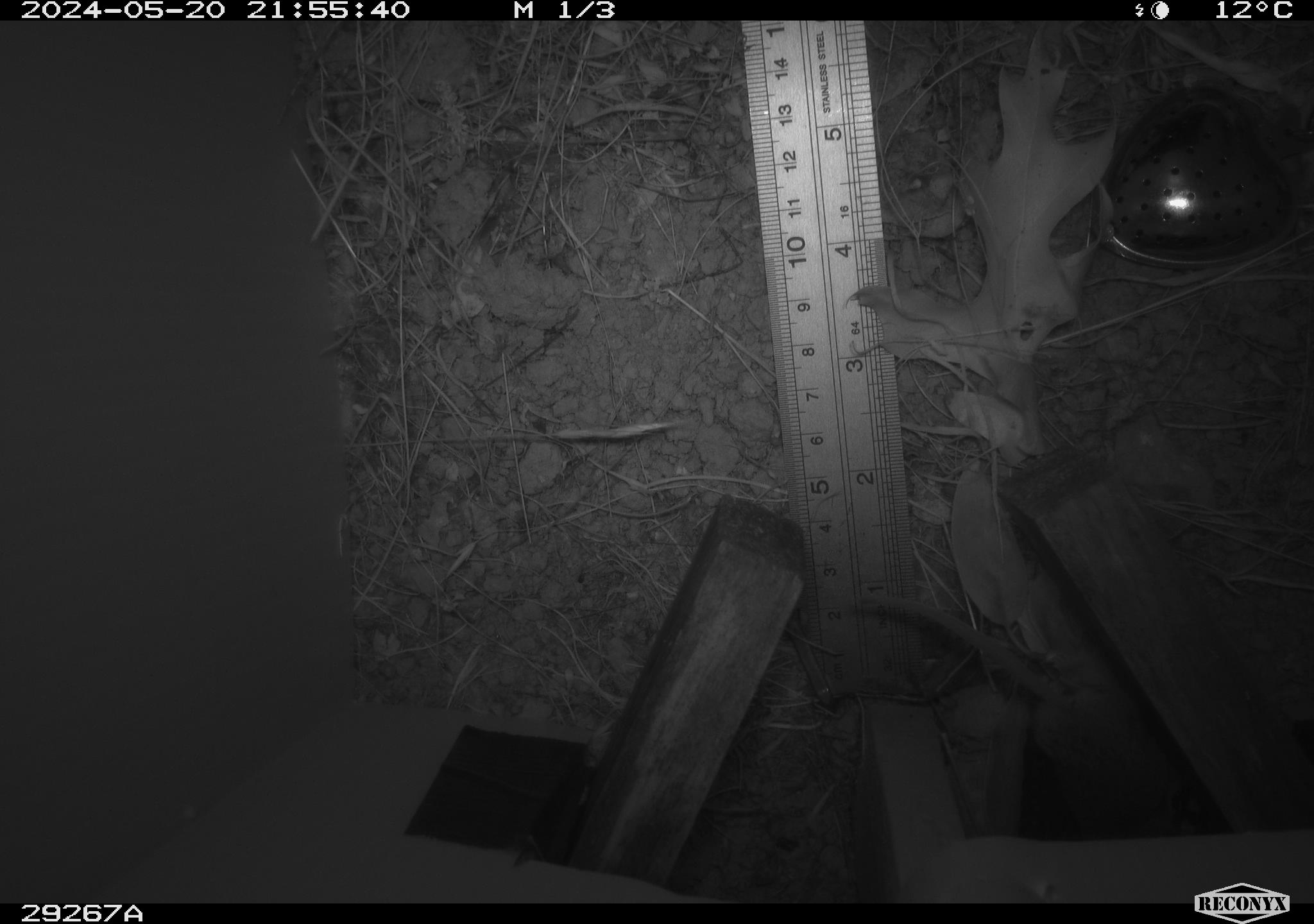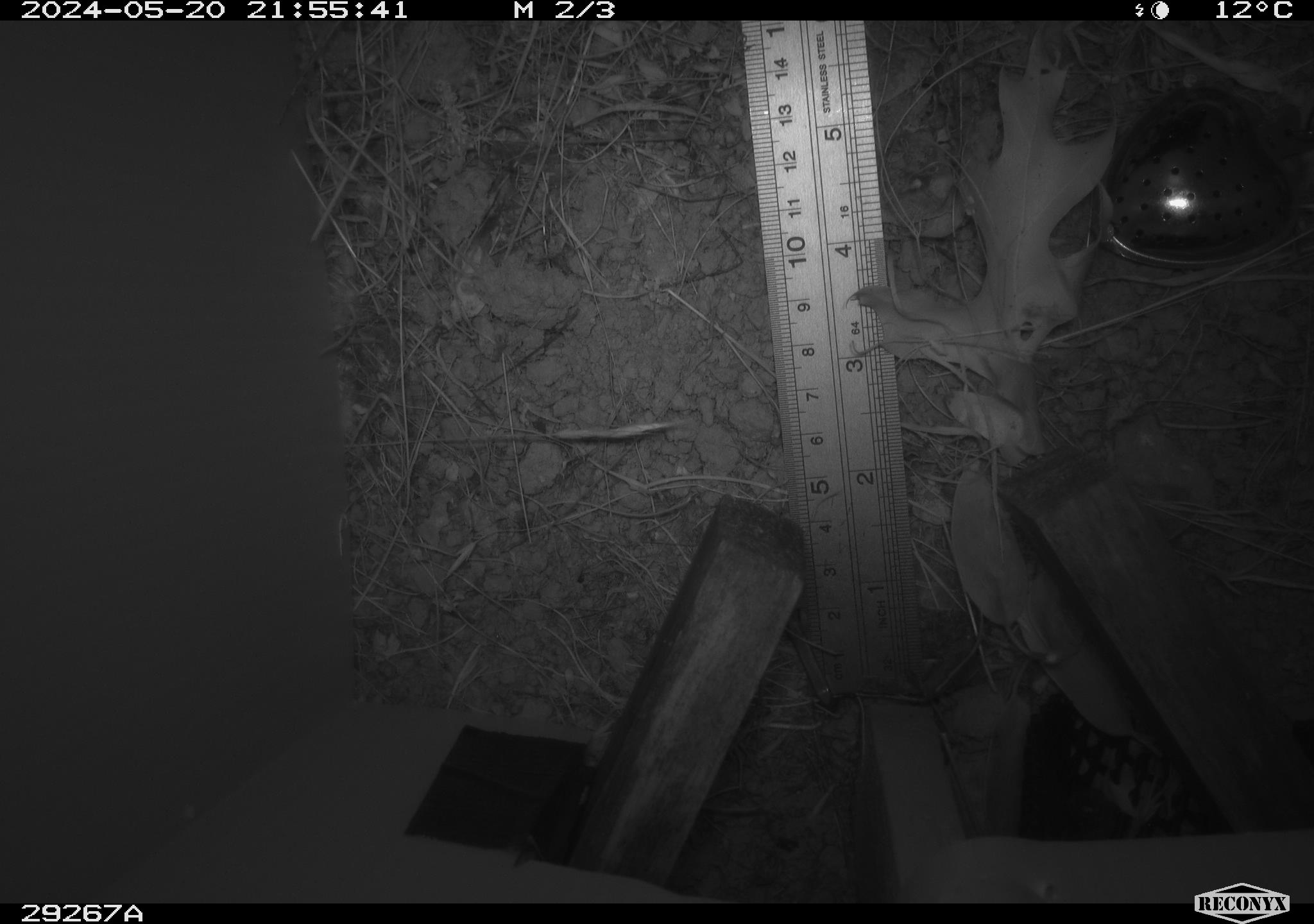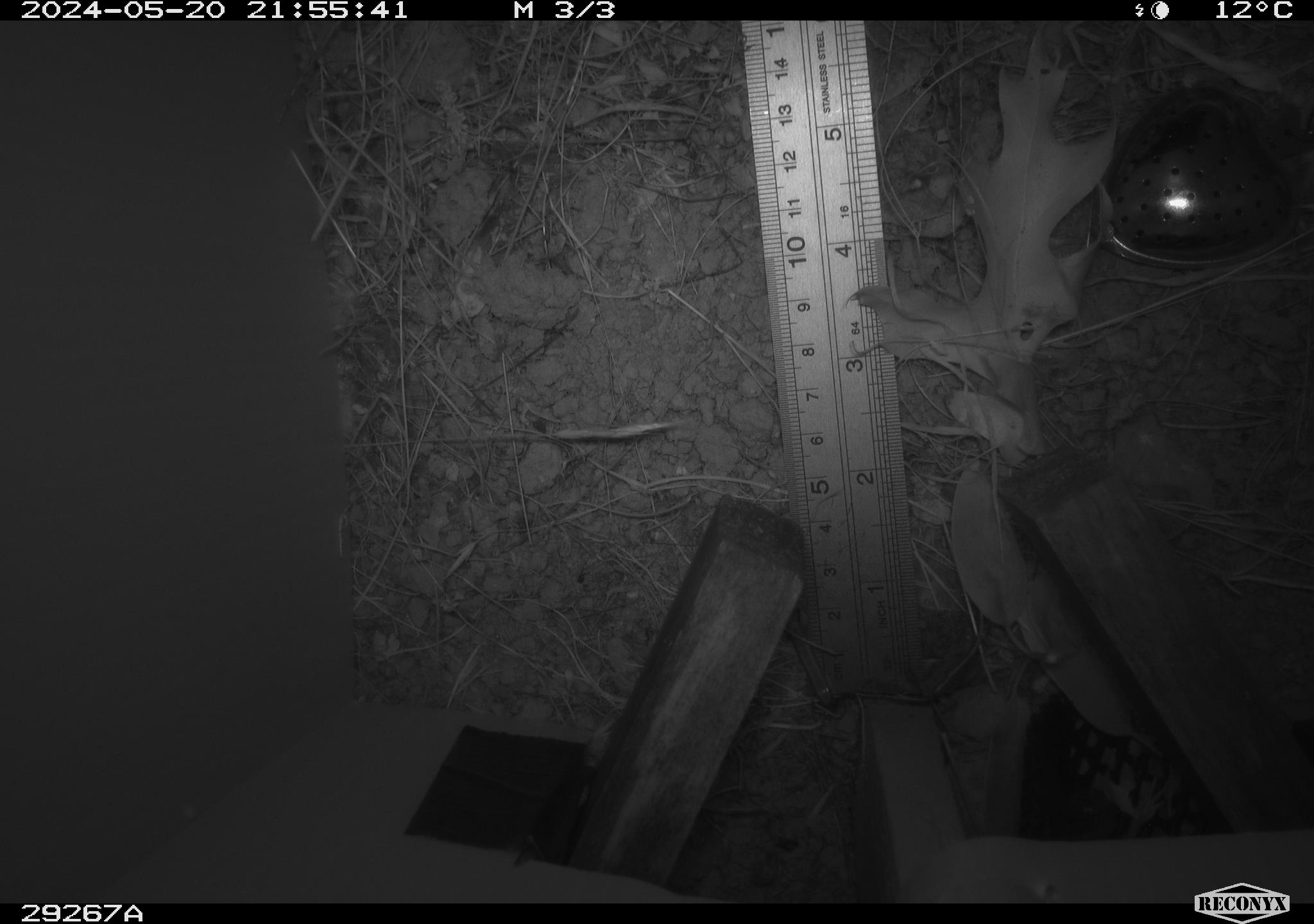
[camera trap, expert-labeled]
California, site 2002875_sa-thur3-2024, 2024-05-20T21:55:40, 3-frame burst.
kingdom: Animalia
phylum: Chordata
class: Mammalia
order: Rodentia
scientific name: Rodentia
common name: rodent